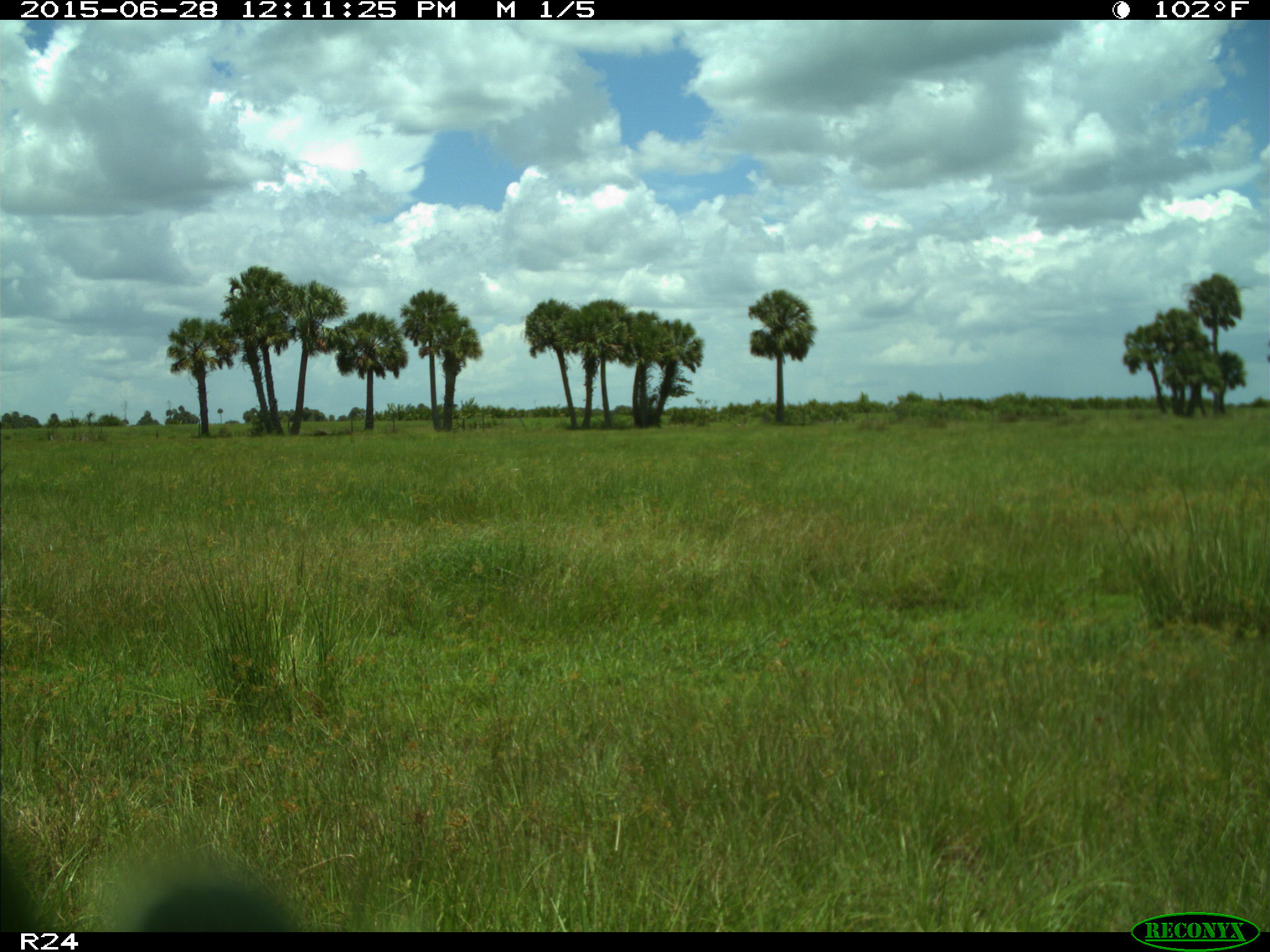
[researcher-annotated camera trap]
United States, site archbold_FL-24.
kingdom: Animalia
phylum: Chordata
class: Mammalia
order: Artiodactyla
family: Bovidae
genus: Bos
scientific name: Bos taurus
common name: domestic cow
Bos taurus (domestic cow).